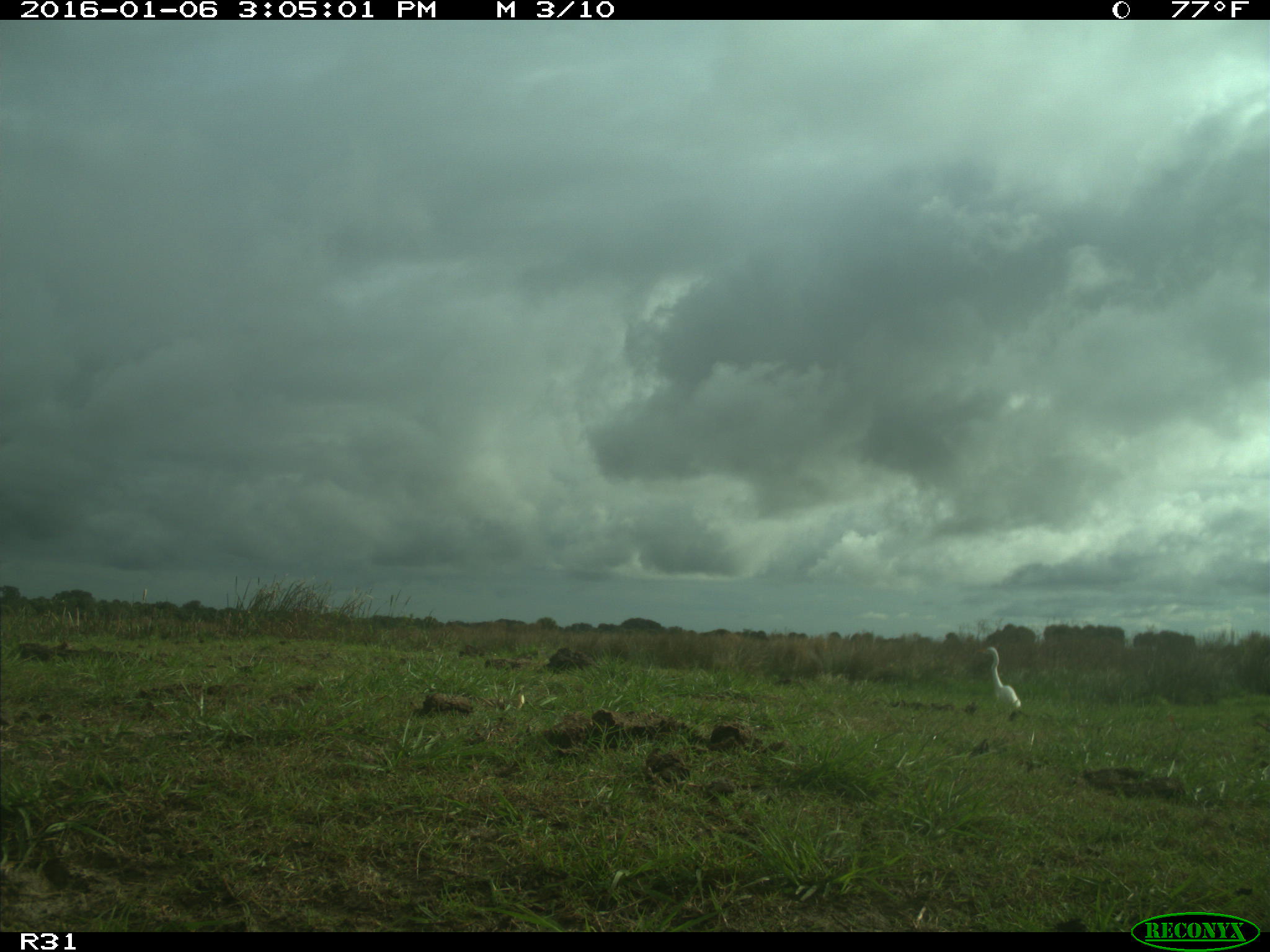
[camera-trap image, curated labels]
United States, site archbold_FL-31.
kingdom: Animalia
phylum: Chordata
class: Mammalia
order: Artiodactyla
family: Bovidae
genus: Bos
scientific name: Bos taurus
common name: domestic cow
Bos taurus (domestic cow).